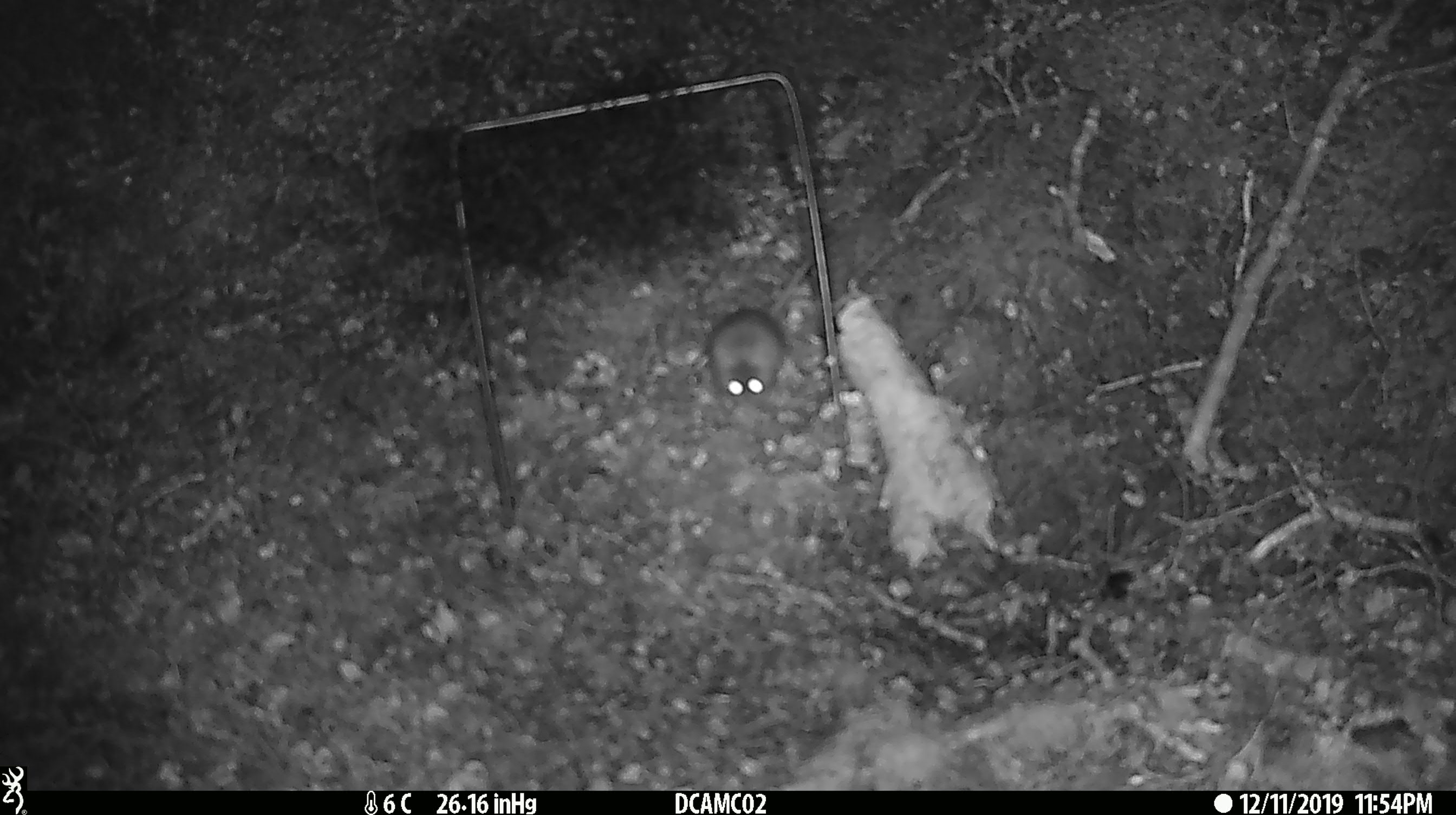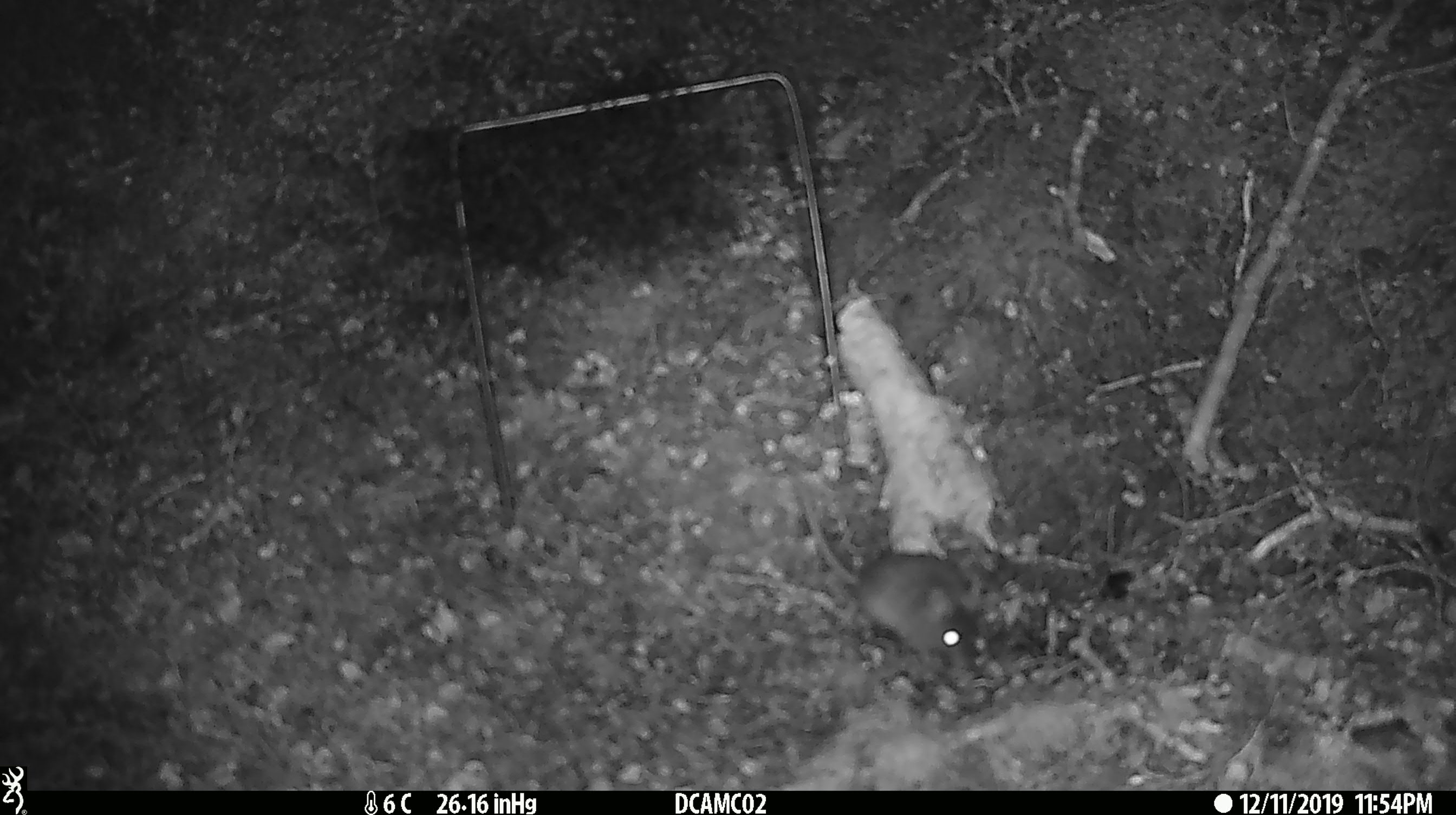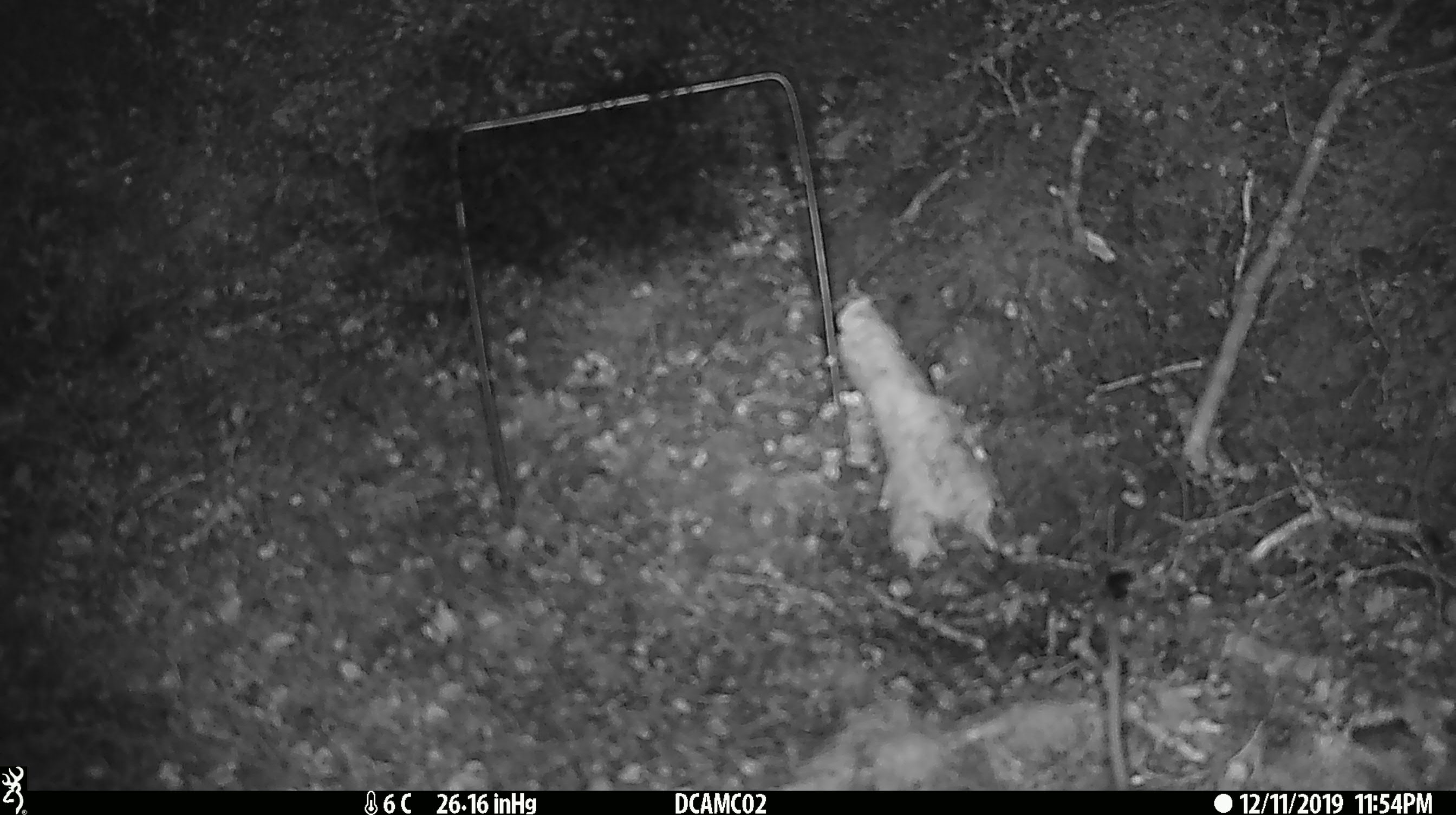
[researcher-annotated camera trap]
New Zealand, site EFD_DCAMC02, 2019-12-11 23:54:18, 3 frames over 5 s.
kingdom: Animalia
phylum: Chordata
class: Mammalia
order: Rodentia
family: Muridae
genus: Mus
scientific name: Mus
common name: mouse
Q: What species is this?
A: Mouse (Mus).